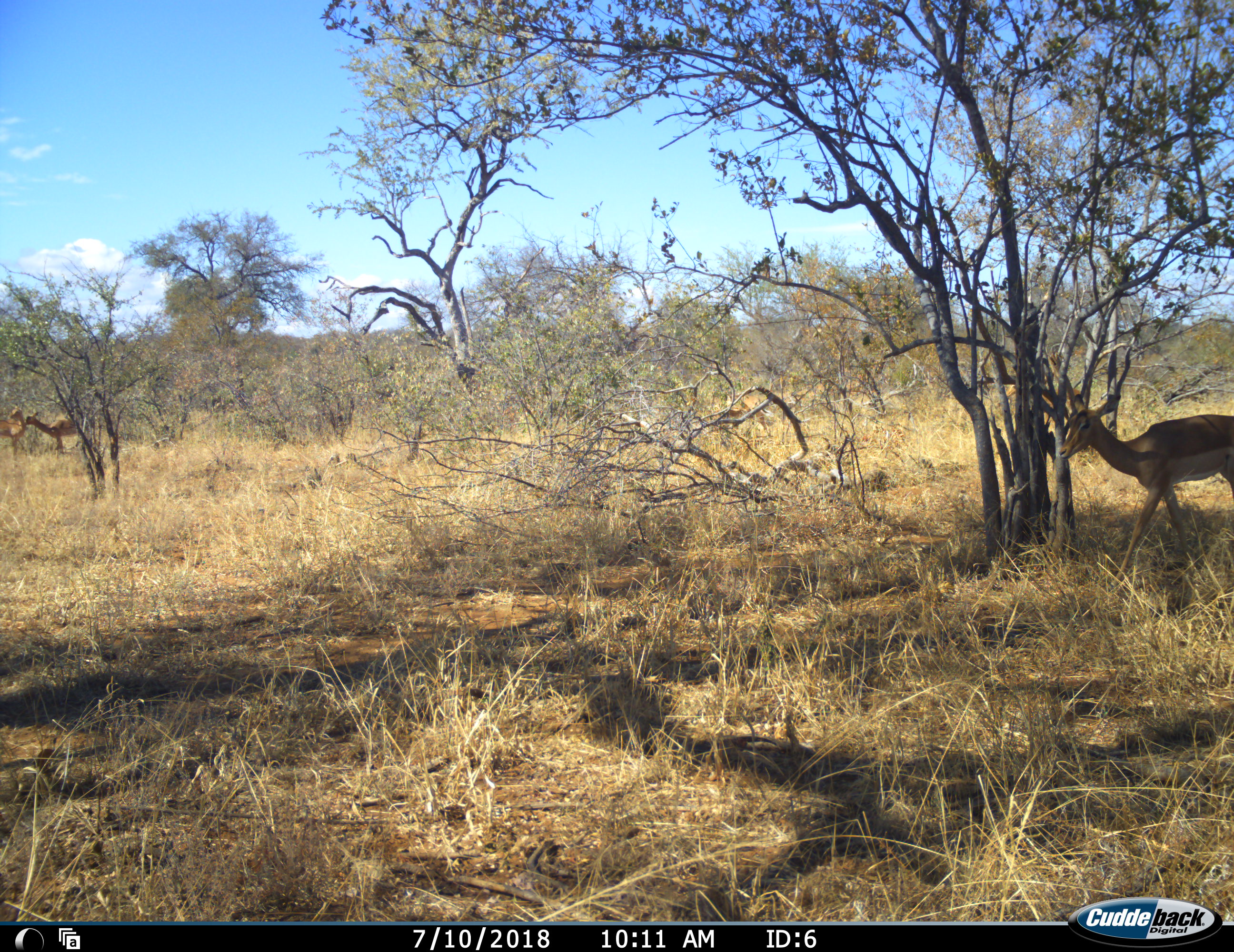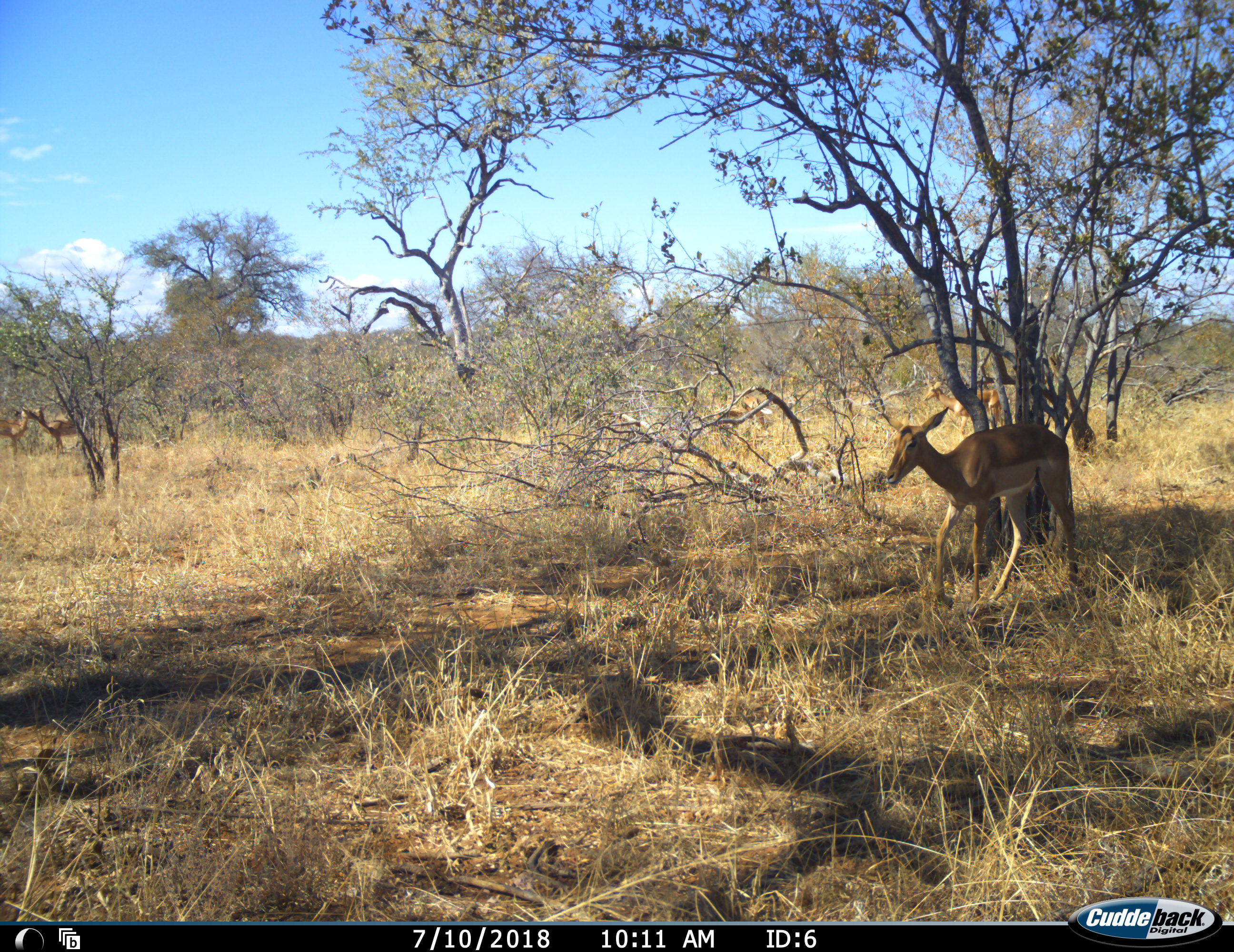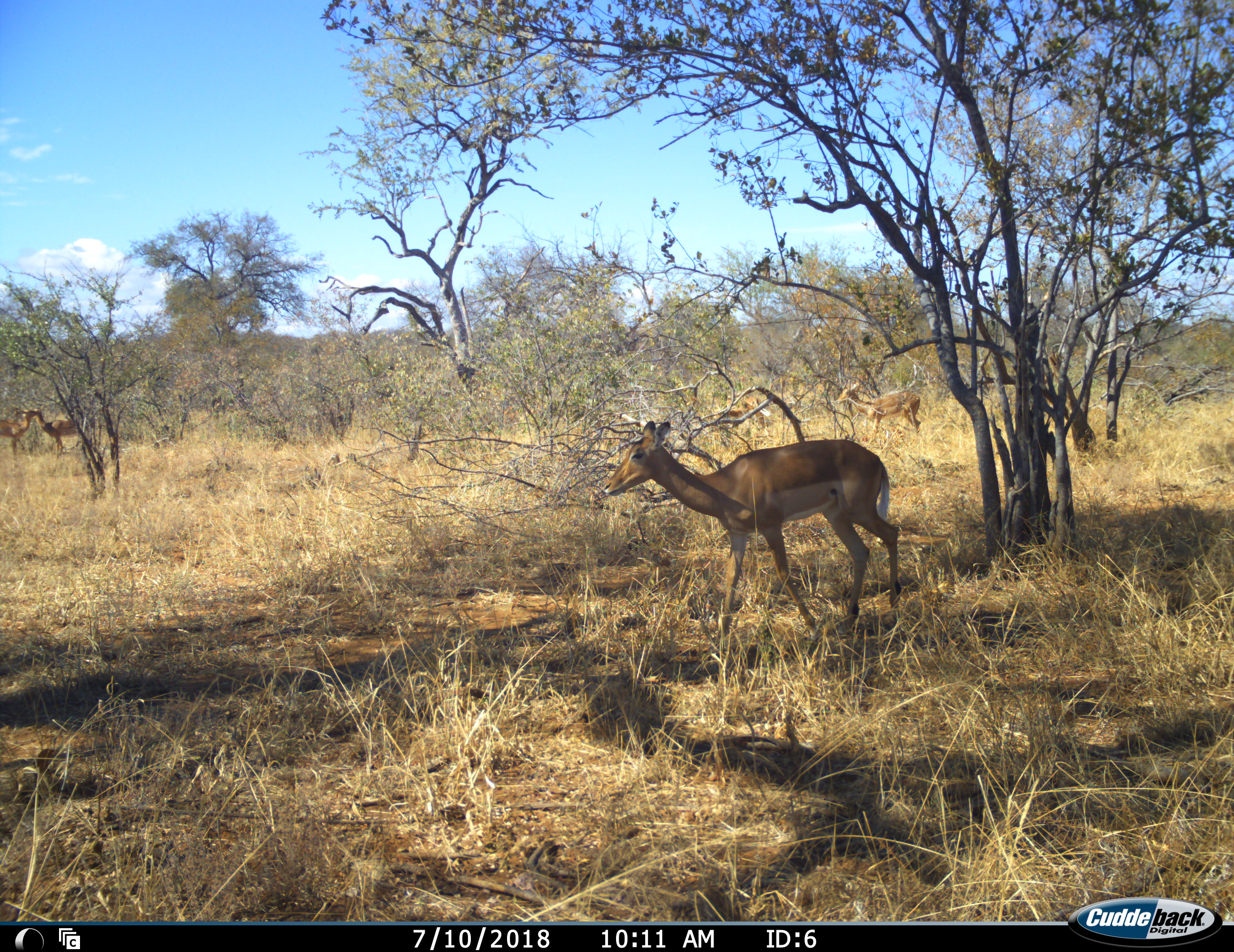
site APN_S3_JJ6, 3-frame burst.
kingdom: Animalia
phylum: Chordata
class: Mammalia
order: Artiodactyla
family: Bovidae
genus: Aepyceros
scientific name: Aepyceros melampus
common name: impala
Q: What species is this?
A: Impala (Aepyceros melampus).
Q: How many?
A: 4.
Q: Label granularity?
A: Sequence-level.